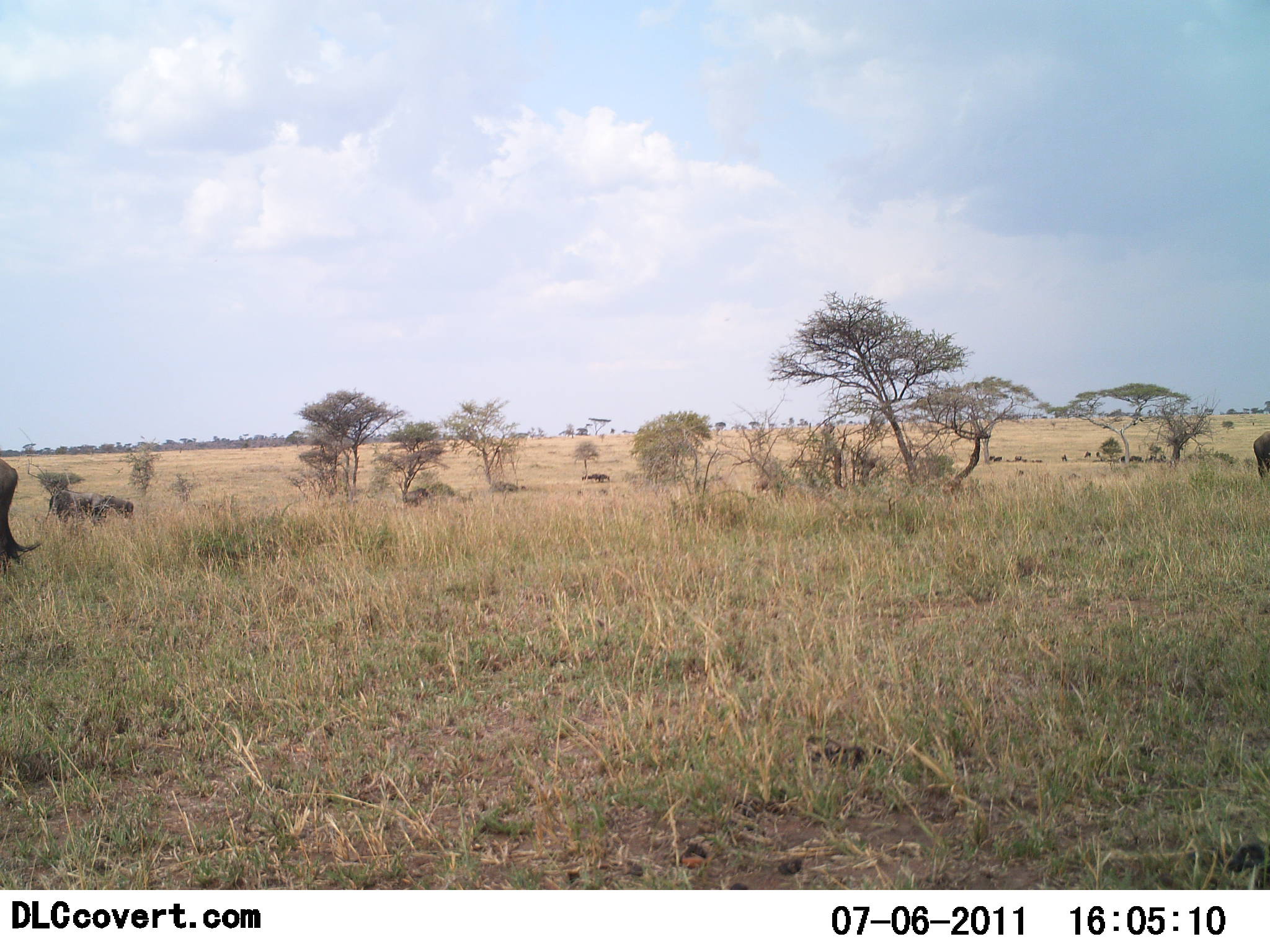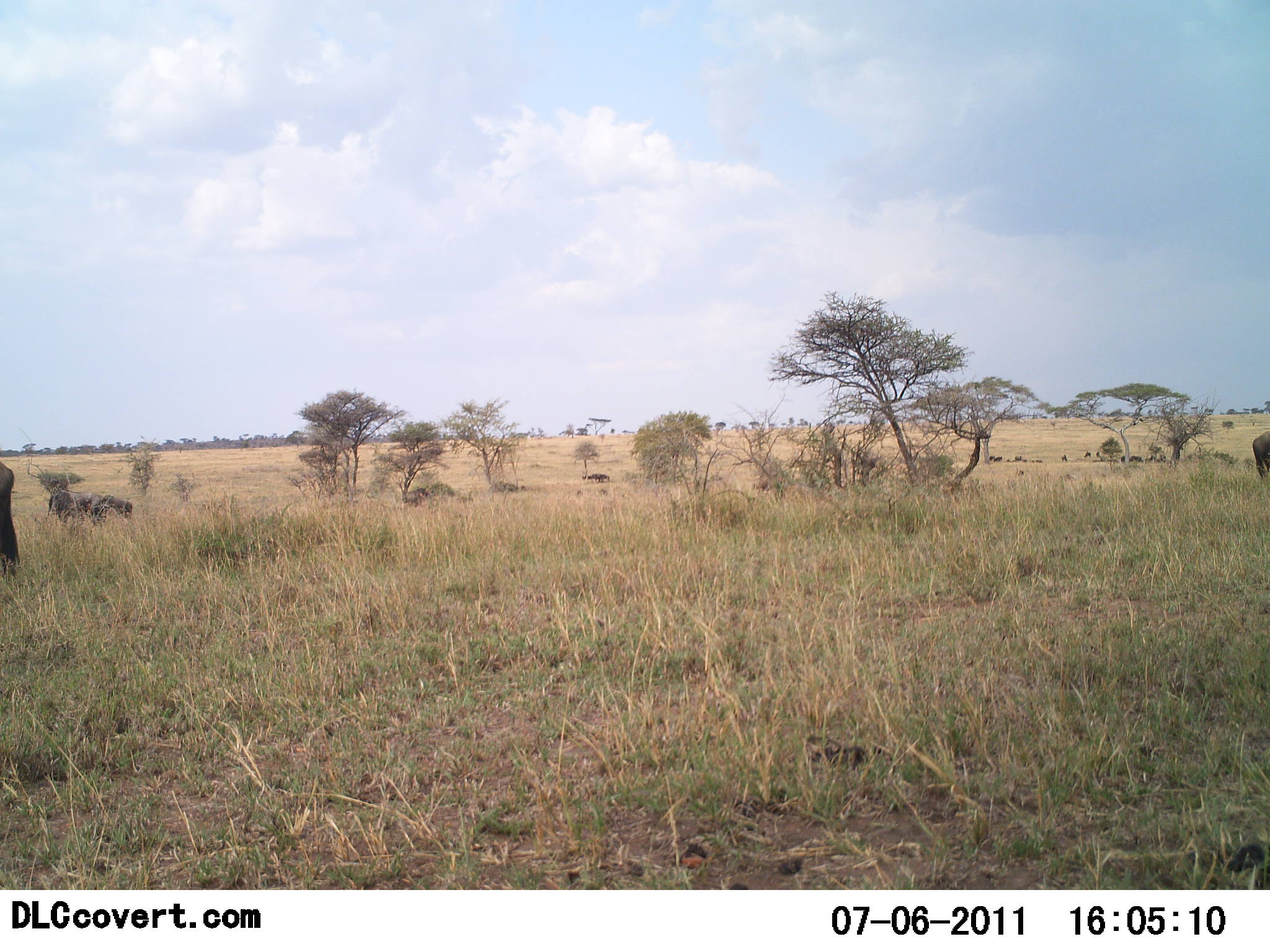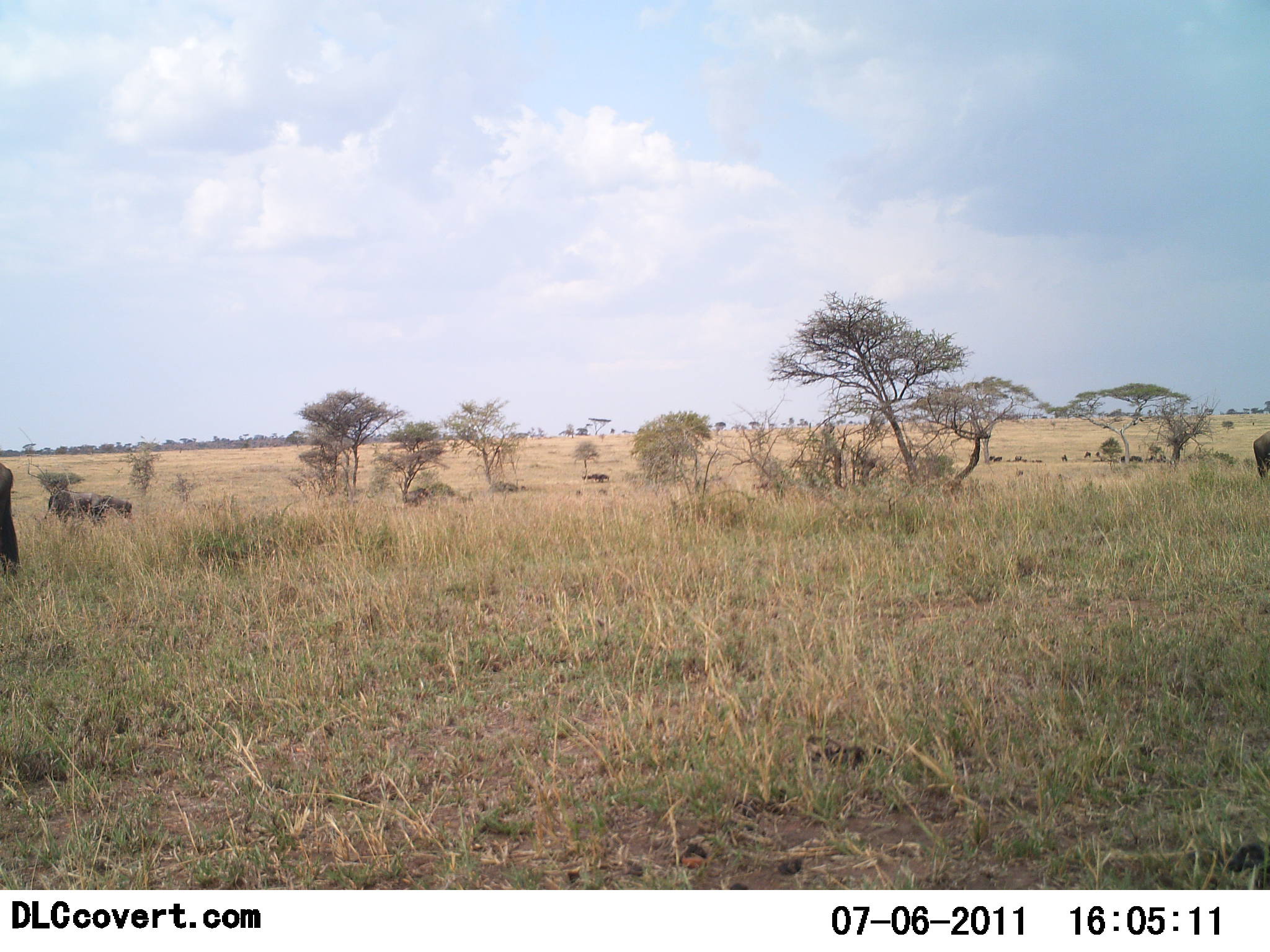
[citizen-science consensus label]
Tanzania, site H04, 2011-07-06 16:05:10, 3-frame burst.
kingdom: Animalia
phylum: Chordata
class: Mammalia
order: Artiodactyla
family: Bovidae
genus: Connochaetes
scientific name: Connochaetes taurinus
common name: blue wildebeest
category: wildebeest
Wildebeest (blue wildebeest) (Connochaetes taurinus), count 3. Behavior (volunteer vote fractions): standing 60%, resting 20%, moving 20%, interacting 0%. Young present (vote fraction): 0%. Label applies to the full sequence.